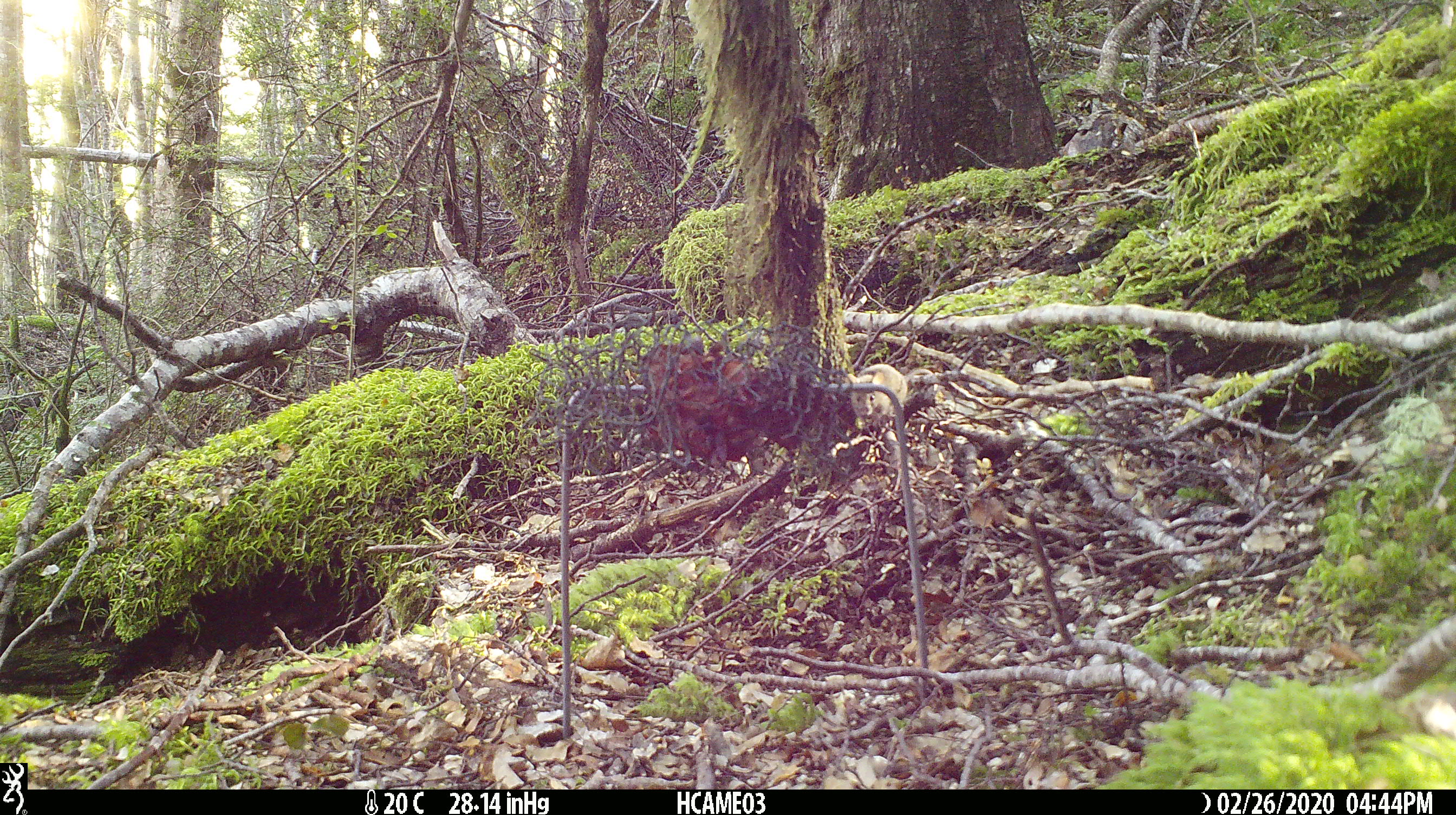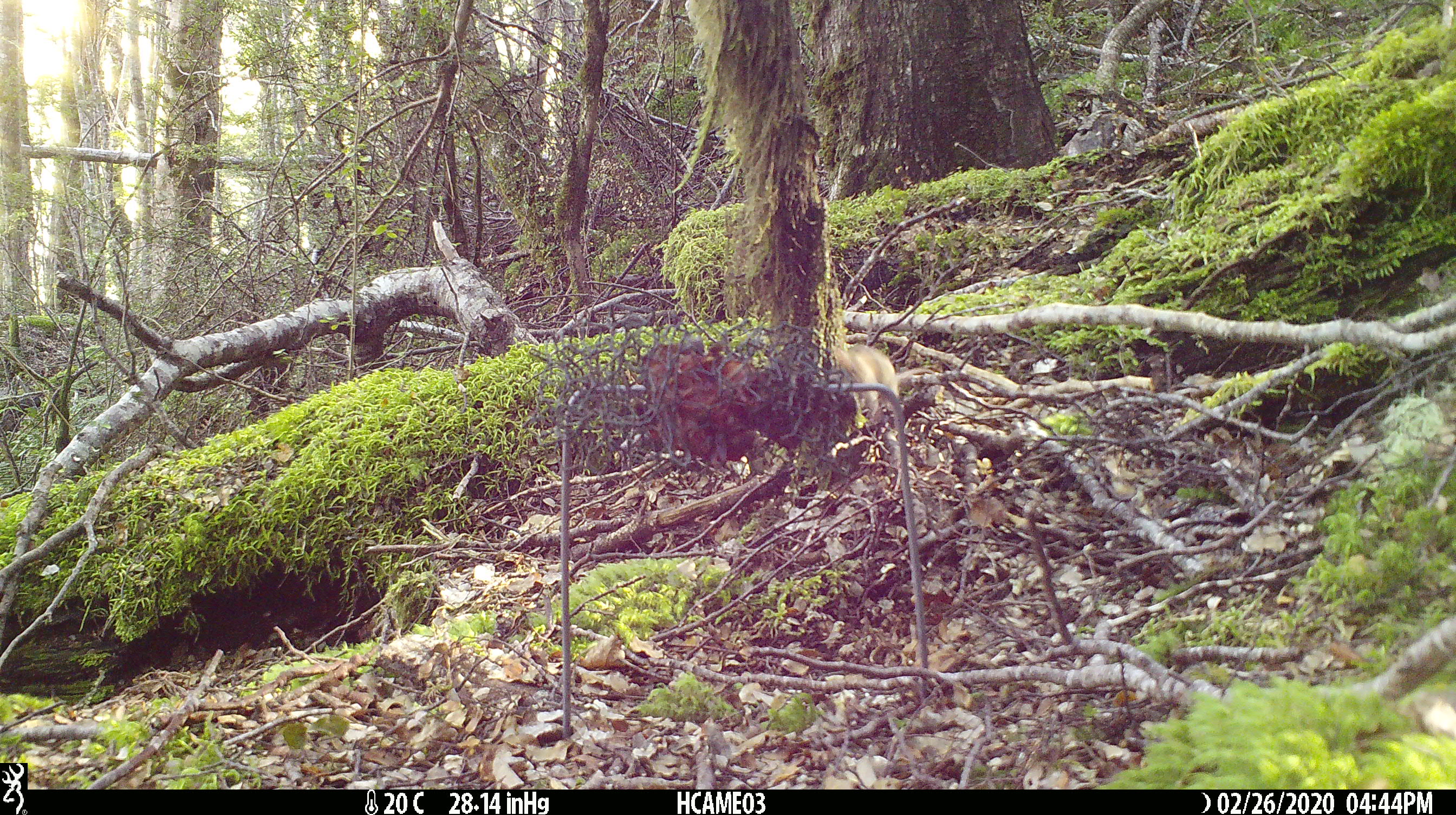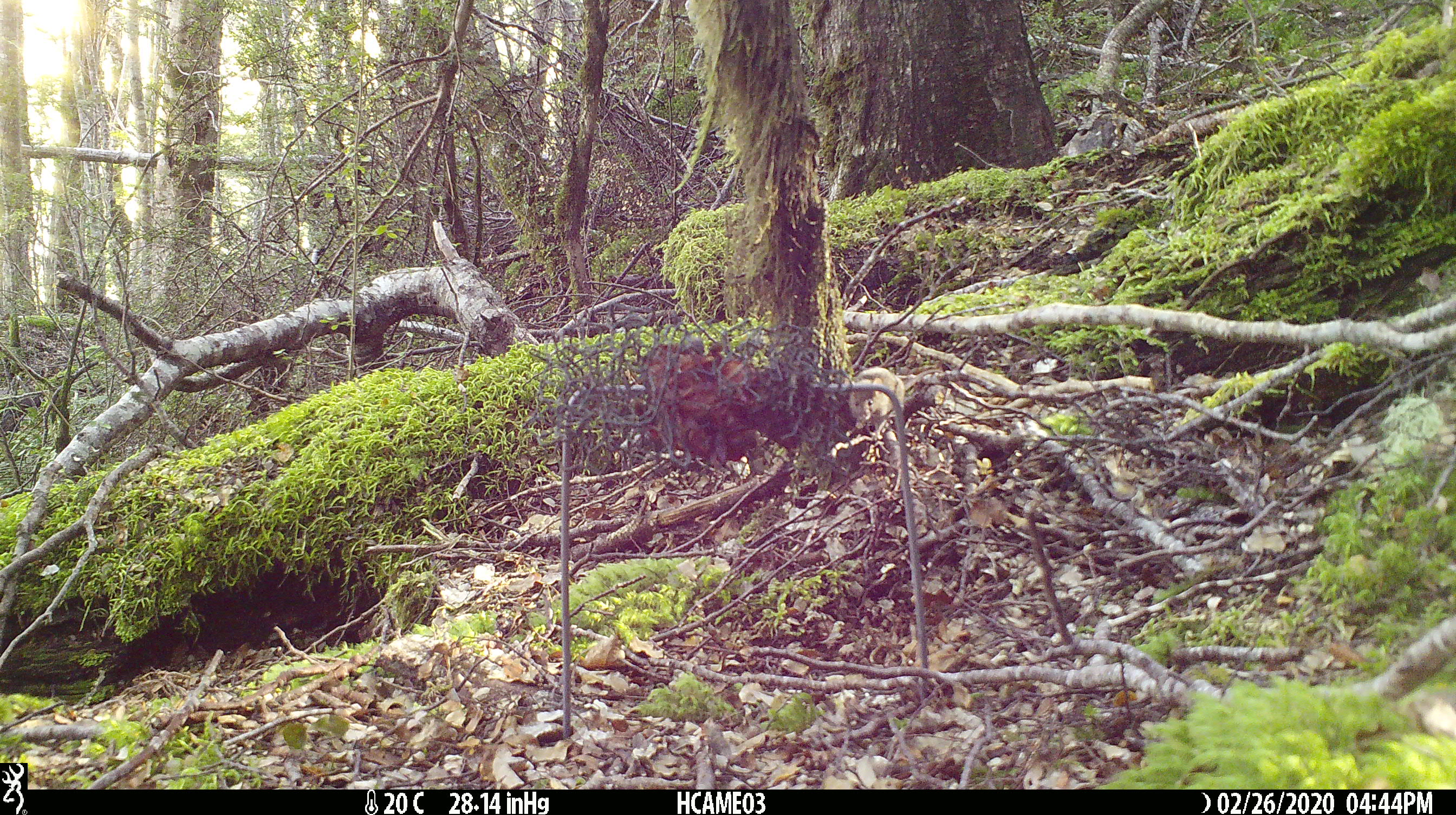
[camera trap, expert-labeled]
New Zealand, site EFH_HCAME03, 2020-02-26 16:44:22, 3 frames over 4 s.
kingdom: Animalia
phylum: Chordata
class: Mammalia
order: Rodentia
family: Muridae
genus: Mus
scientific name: Mus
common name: mouse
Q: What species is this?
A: Mouse (Mus).